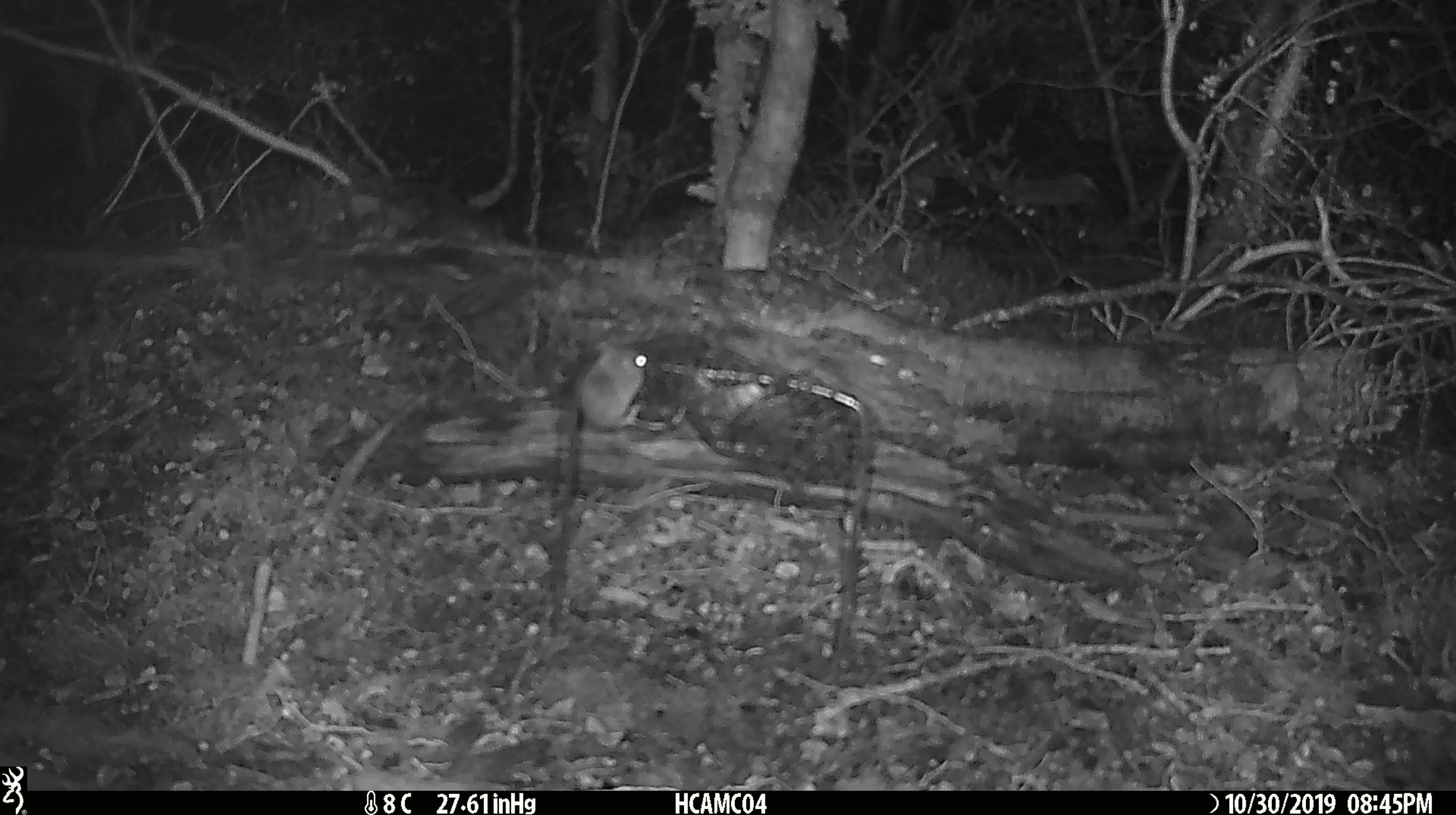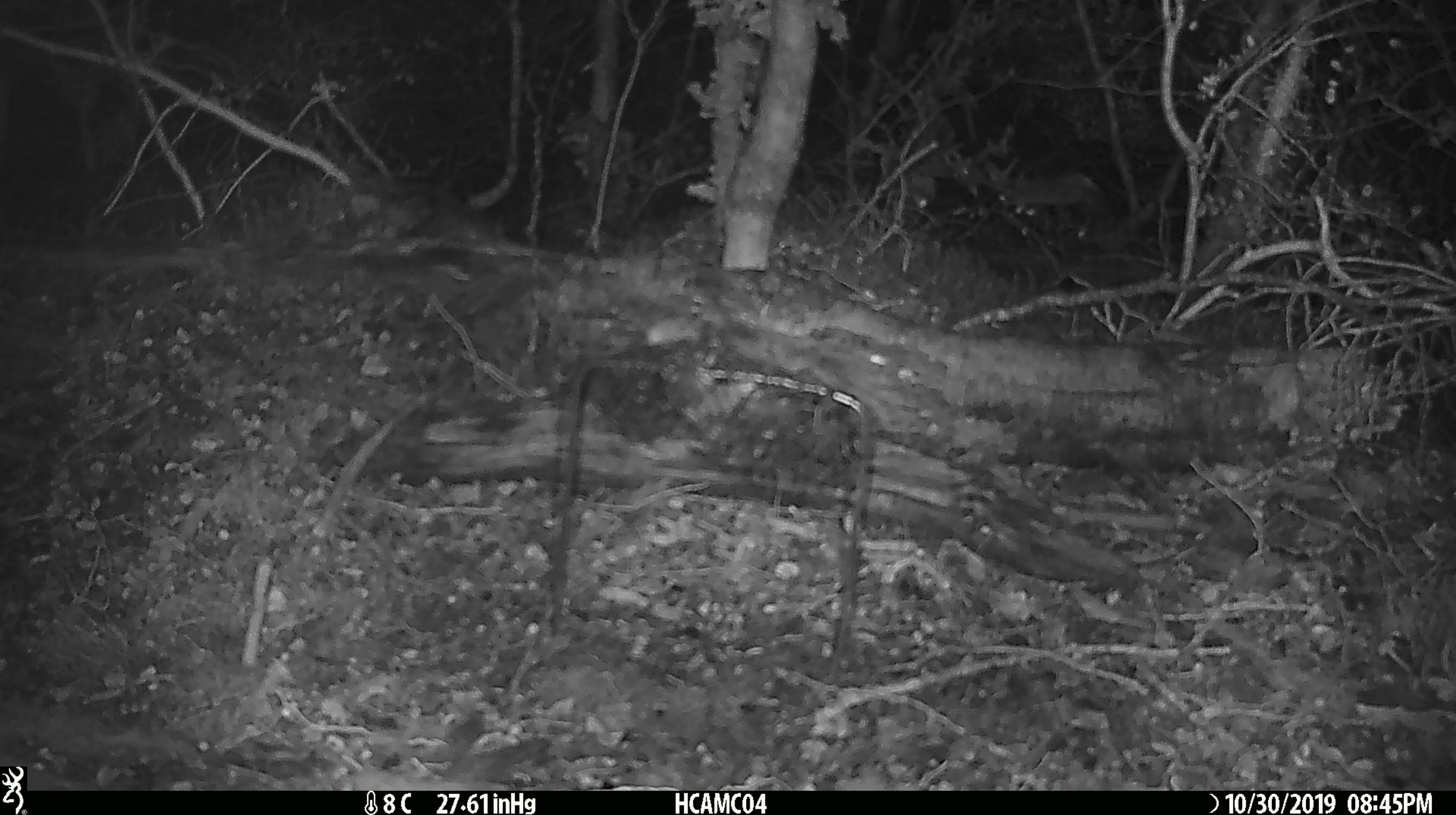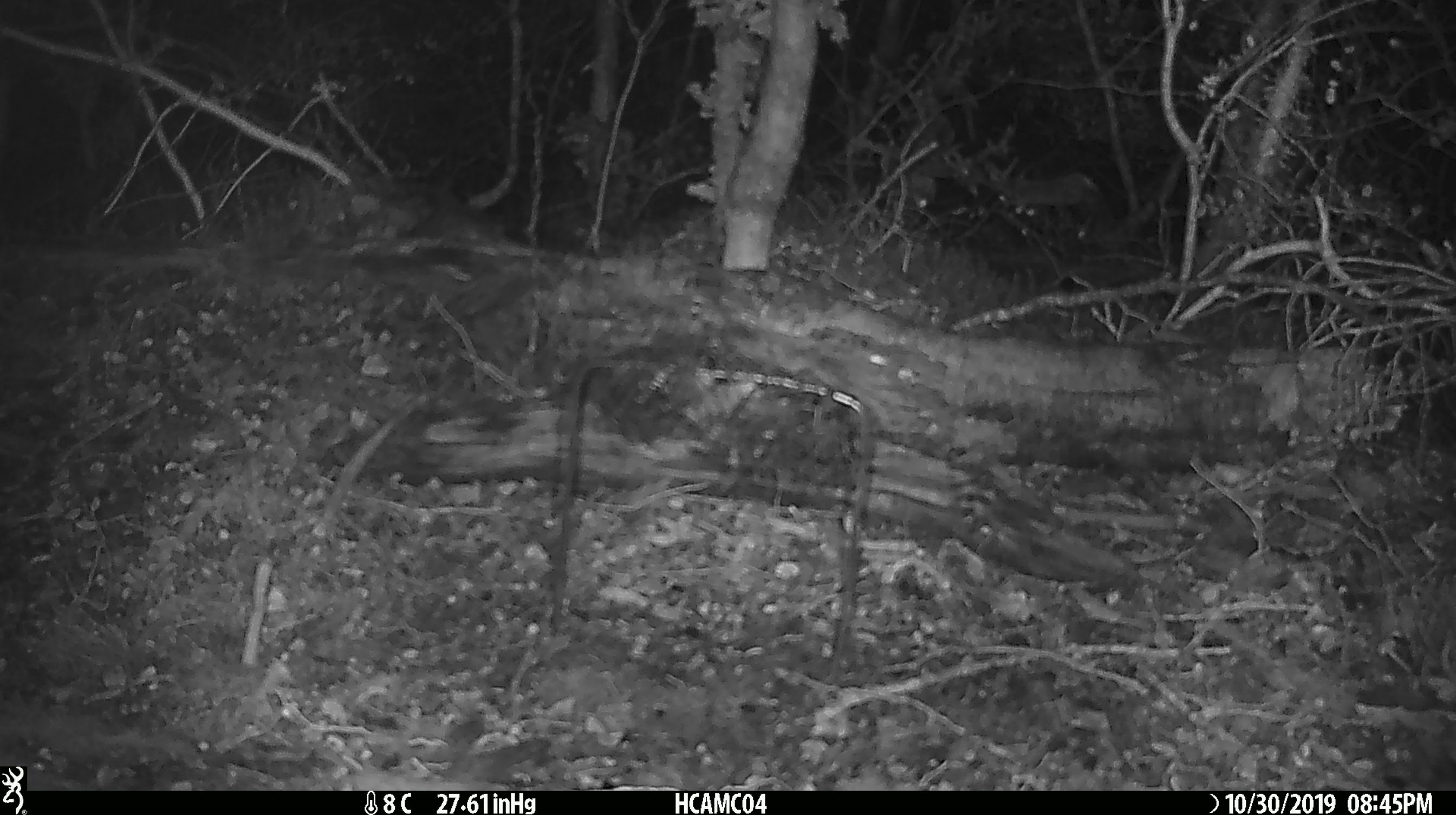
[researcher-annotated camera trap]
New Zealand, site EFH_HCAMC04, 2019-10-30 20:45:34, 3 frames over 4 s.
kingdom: Animalia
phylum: Chordata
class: Mammalia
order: Rodentia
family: Muridae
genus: Mus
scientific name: Mus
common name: mouse